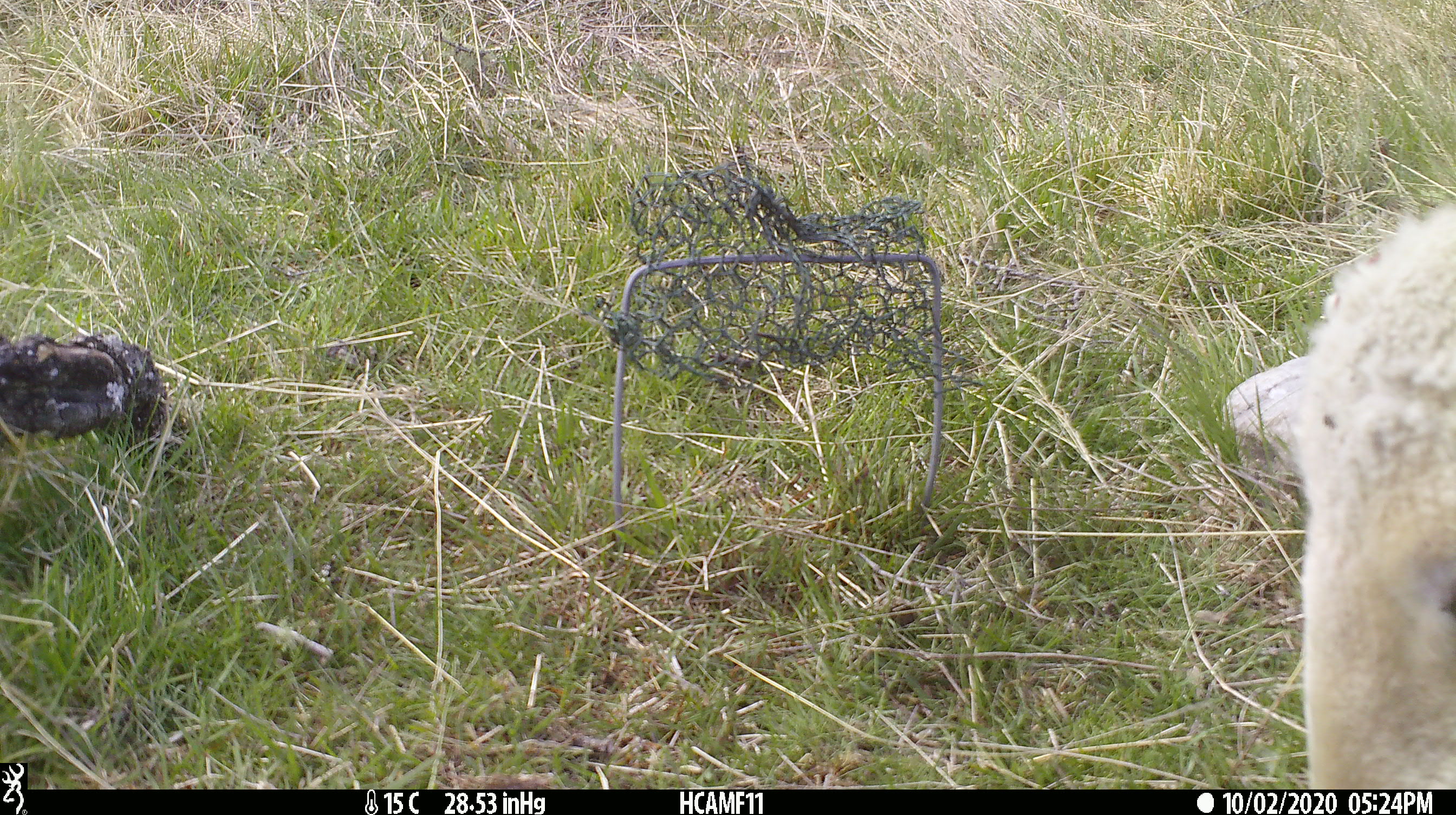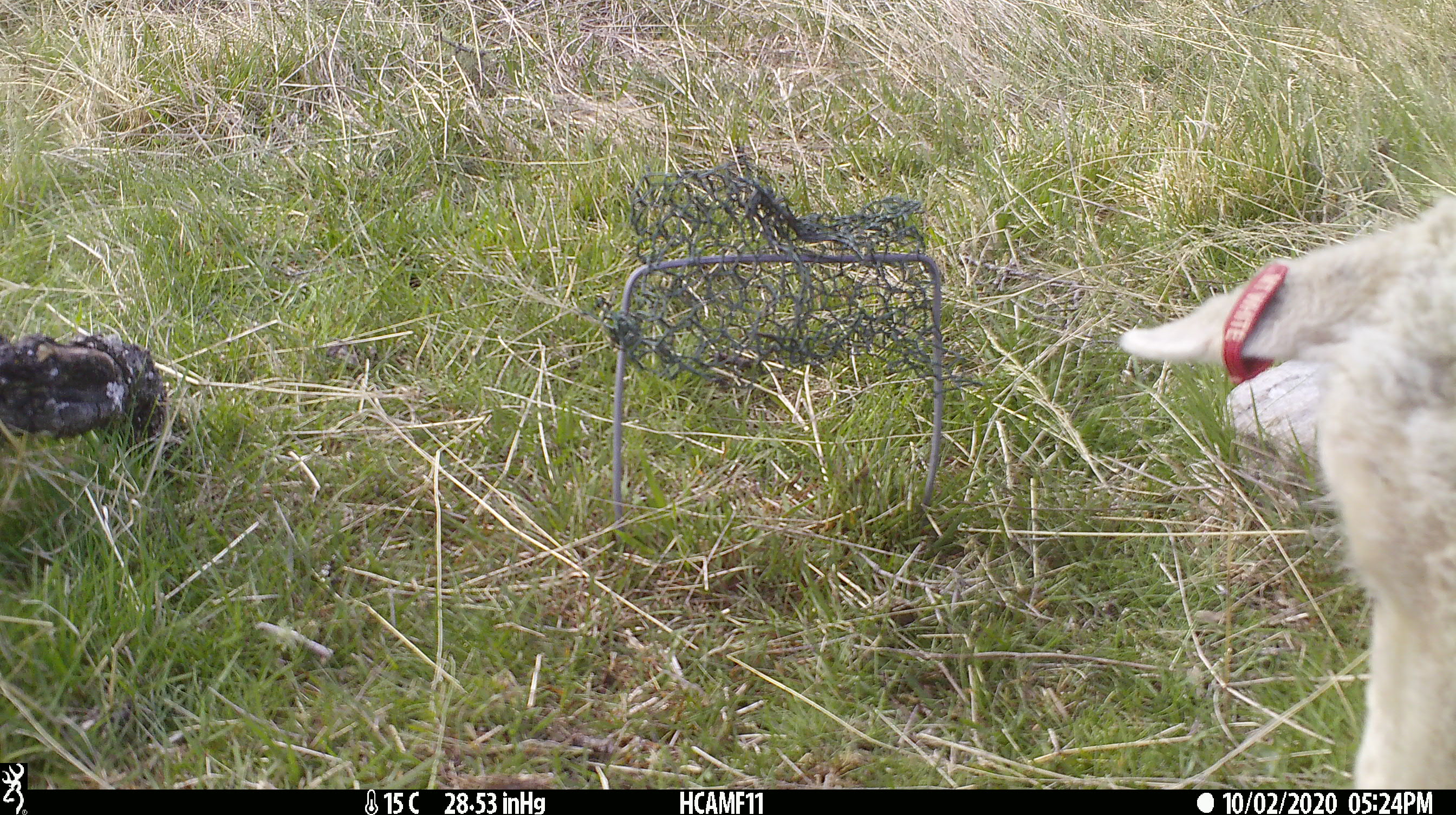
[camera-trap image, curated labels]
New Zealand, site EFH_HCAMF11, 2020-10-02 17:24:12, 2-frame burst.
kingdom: Animalia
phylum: Chordata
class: Mammalia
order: Artiodactyla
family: Bovidae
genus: Ovis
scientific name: Ovis aries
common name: domestic sheep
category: sheep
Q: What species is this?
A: Sheep (domestic sheep) (Ovis aries).